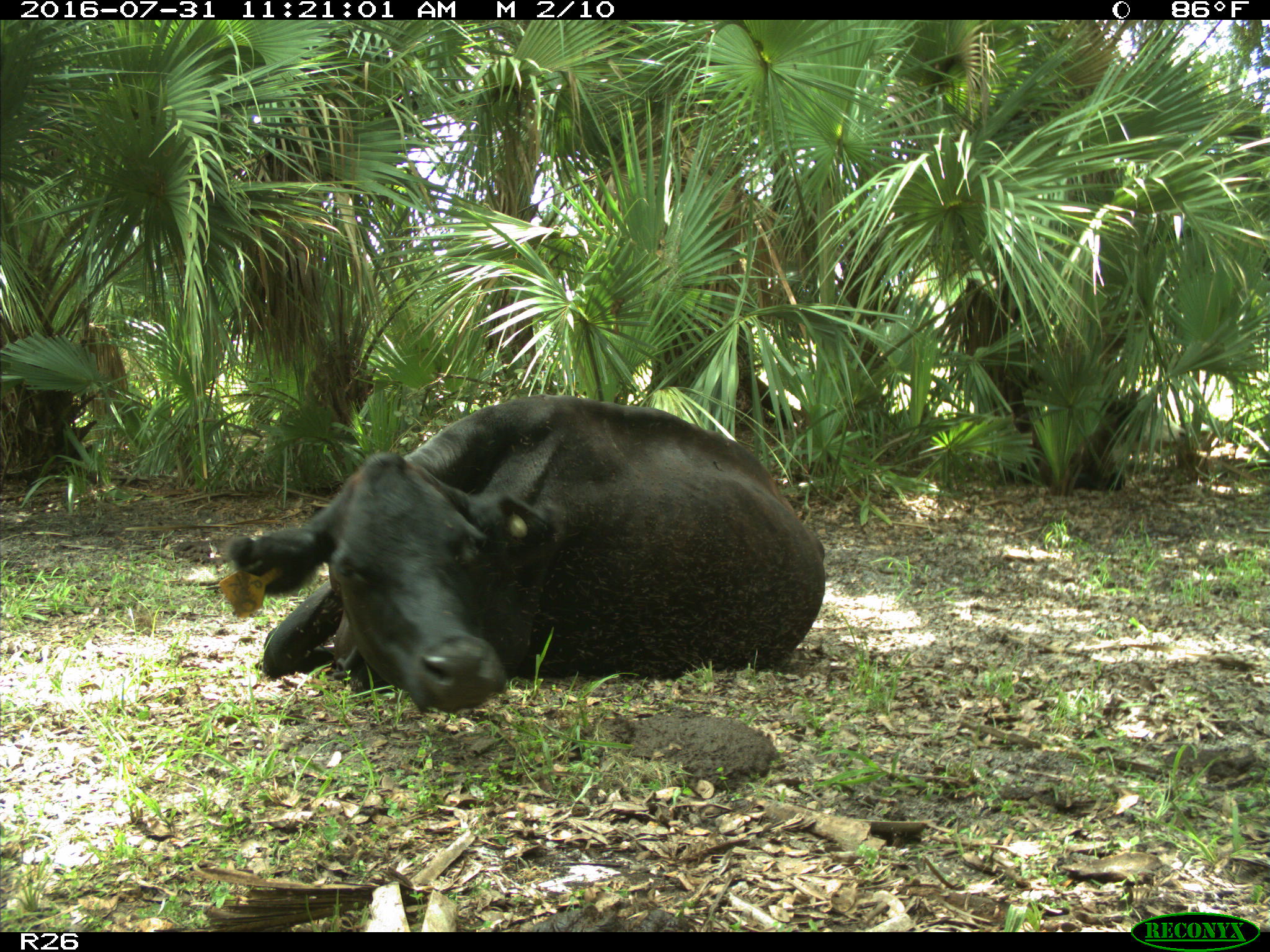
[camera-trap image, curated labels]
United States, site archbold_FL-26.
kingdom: Animalia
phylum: Chordata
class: Mammalia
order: Artiodactyla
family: Bovidae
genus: Bos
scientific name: Bos taurus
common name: domestic cow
Bos taurus (domestic cow).